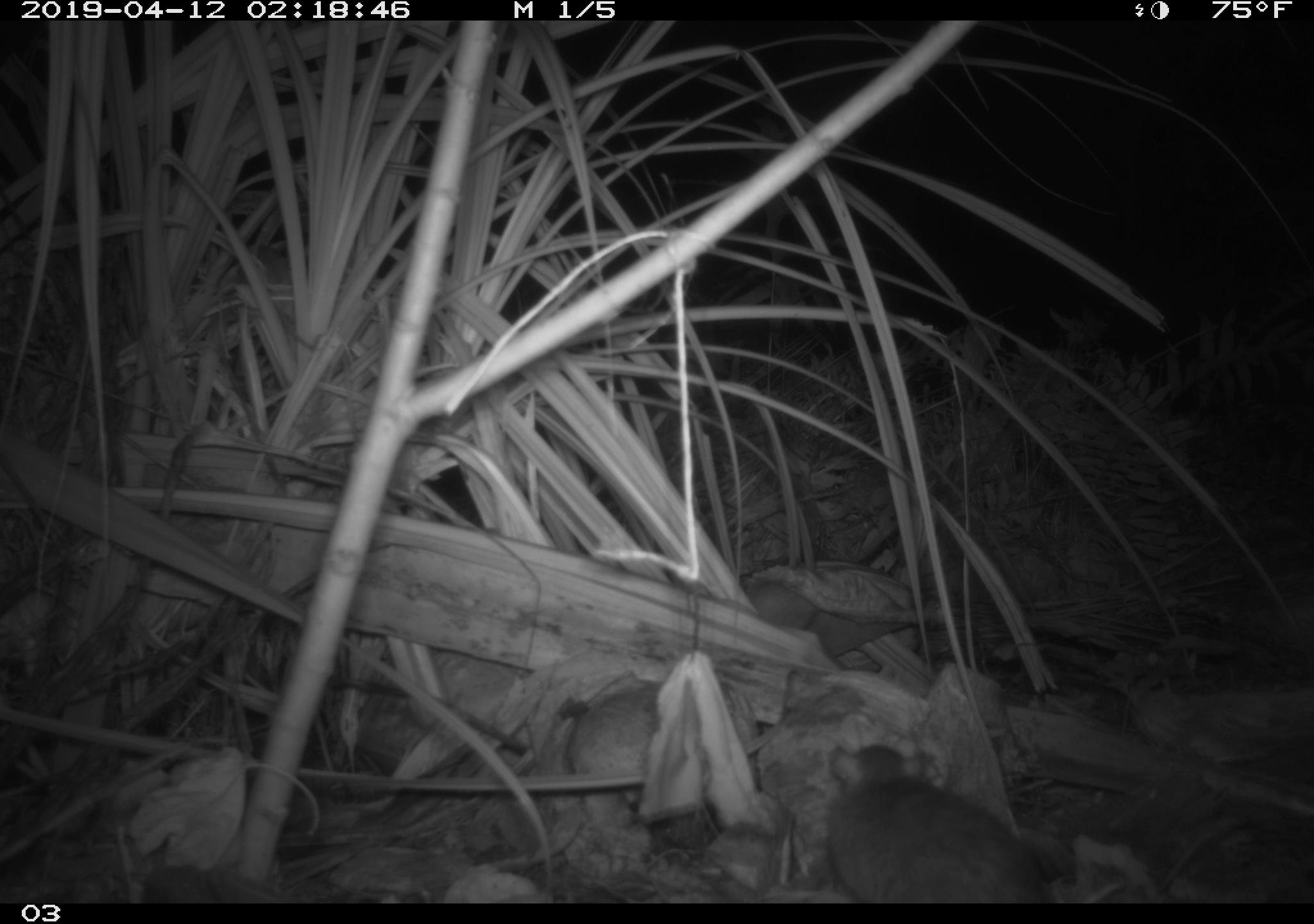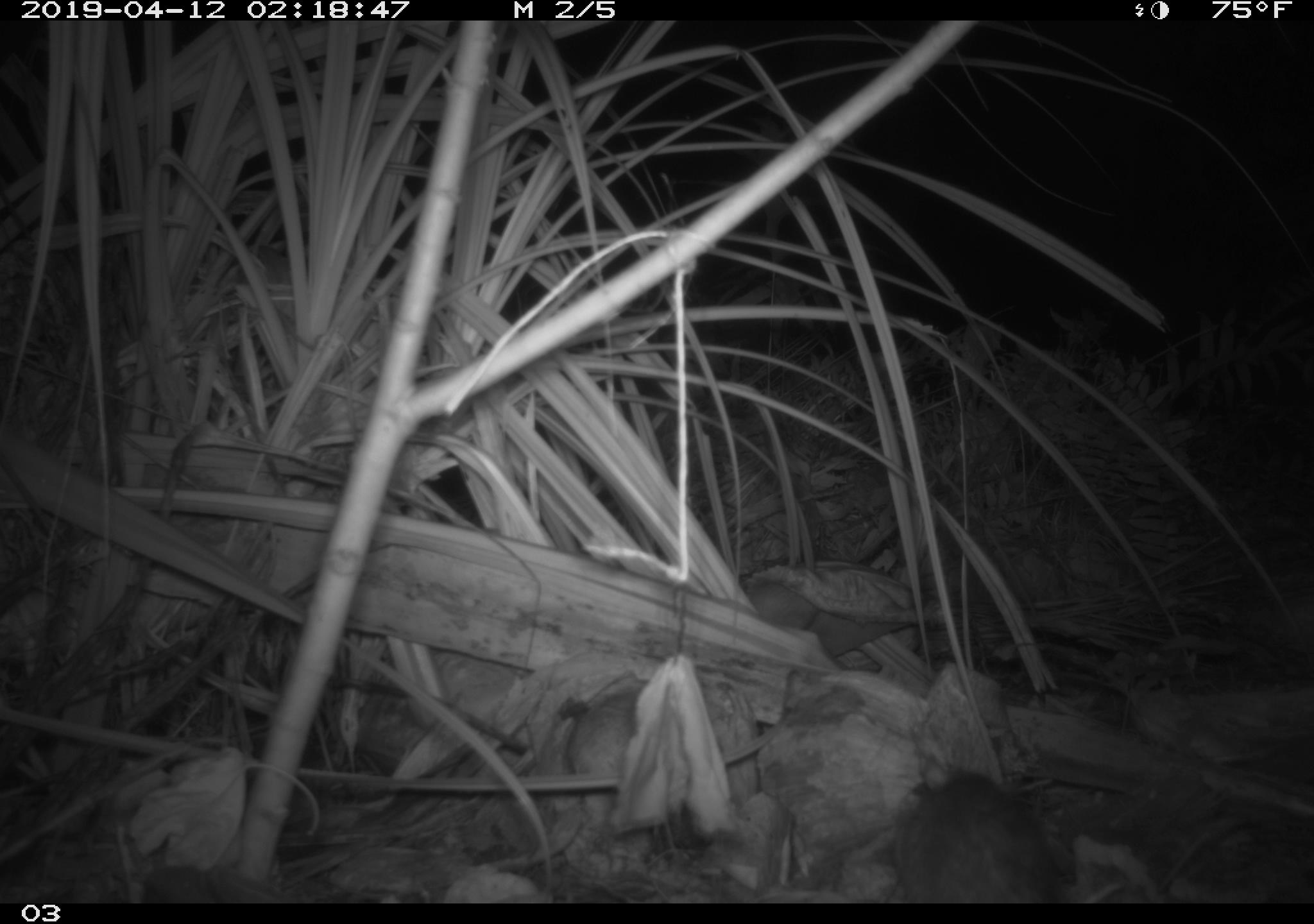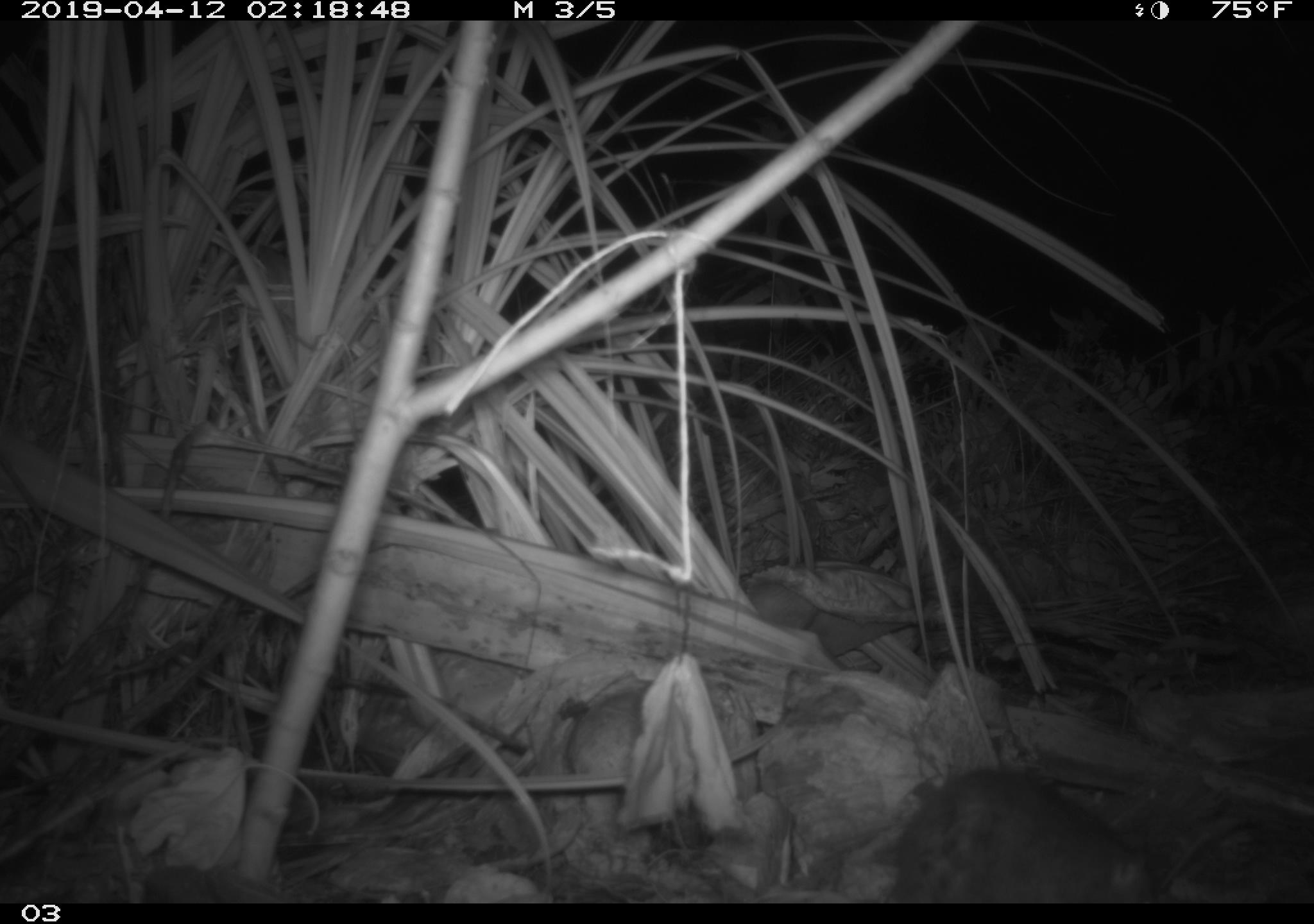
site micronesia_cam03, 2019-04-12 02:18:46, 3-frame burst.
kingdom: Animalia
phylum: Chordata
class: Mammalia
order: Rodentia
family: Muridae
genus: Rattus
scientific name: Rattus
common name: rat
Rat (Rattus).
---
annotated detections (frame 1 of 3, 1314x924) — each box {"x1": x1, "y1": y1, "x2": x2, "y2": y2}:
rat: {"x1": 817, "y1": 740, "x2": 1054, "y2": 901}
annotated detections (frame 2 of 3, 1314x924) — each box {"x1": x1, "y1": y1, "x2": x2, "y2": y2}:
rat: {"x1": 887, "y1": 768, "x2": 1061, "y2": 903}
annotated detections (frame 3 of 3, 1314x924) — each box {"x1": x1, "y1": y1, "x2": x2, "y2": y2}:
rat: {"x1": 878, "y1": 766, "x2": 1150, "y2": 903}